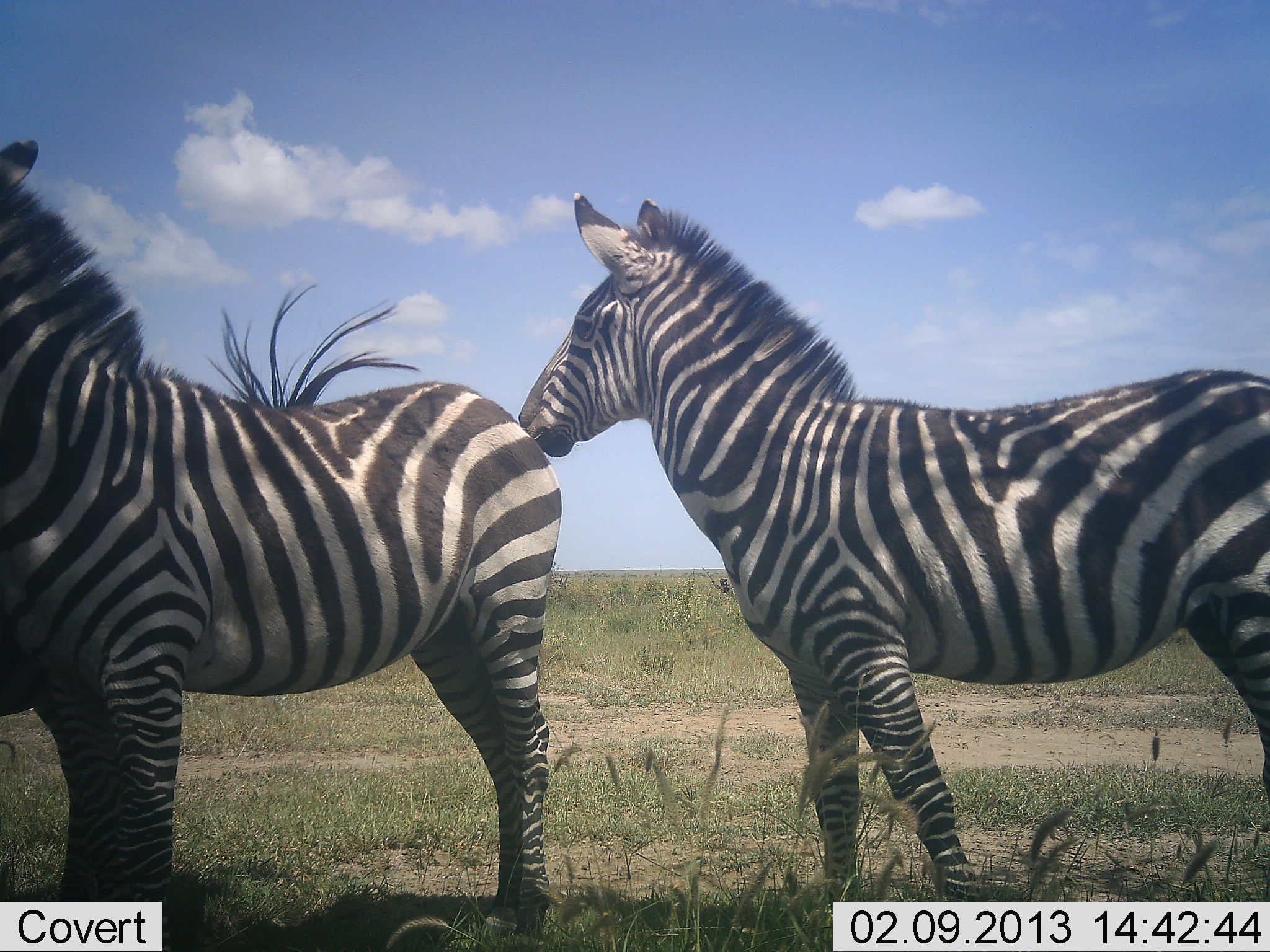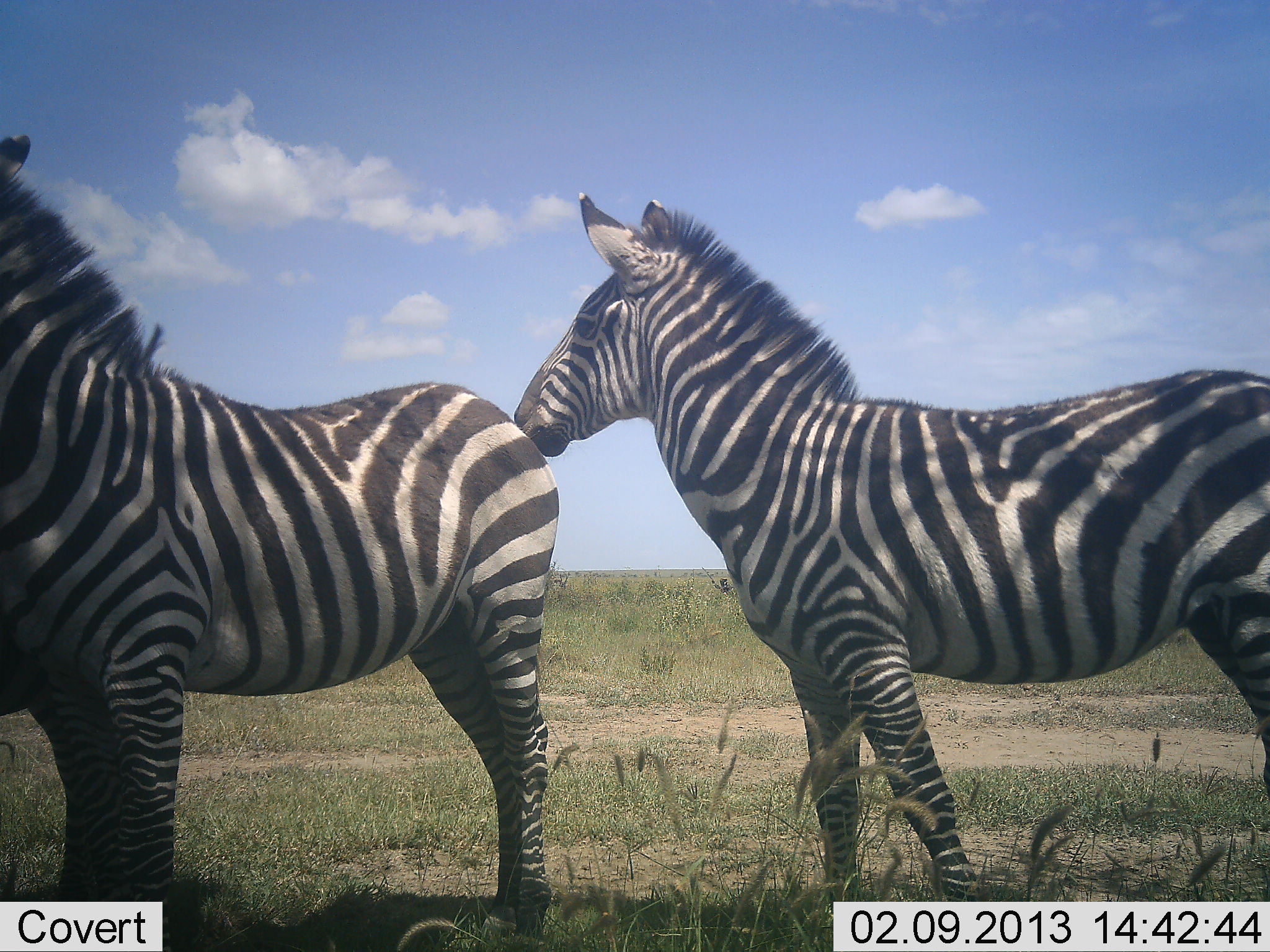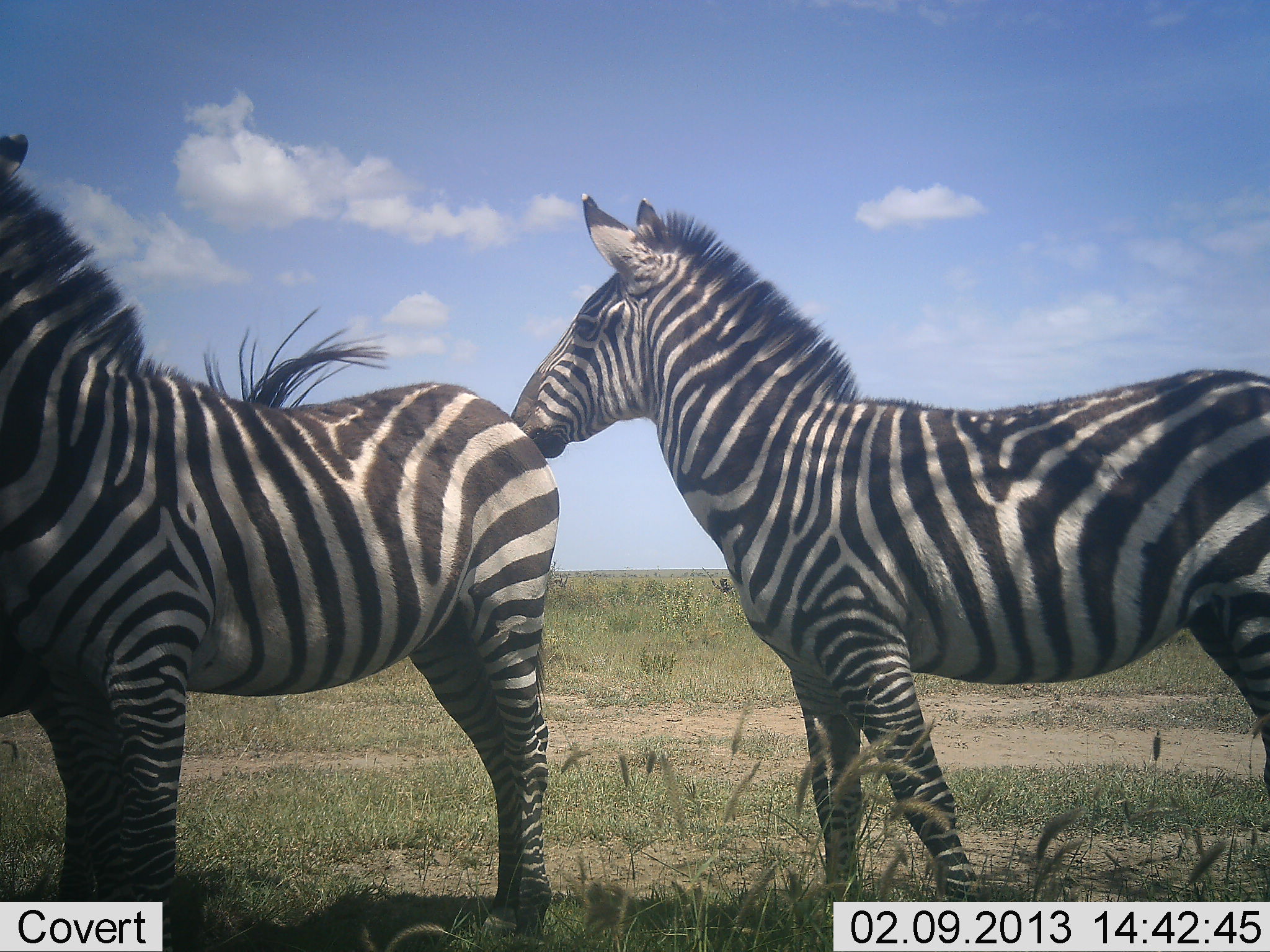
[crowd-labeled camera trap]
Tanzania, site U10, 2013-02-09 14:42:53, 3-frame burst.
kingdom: Animalia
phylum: Chordata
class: Mammalia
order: Perissodactyla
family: Equidae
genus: Equus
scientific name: Equus quagga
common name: plains zebra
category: zebra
Zebra (plains zebra) (Equus quagga), count 2. Behavior (volunteer vote fractions): standing 82%, resting 3%, moving 6%, interacting 12%. Young present (vote fraction): 3%. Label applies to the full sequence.